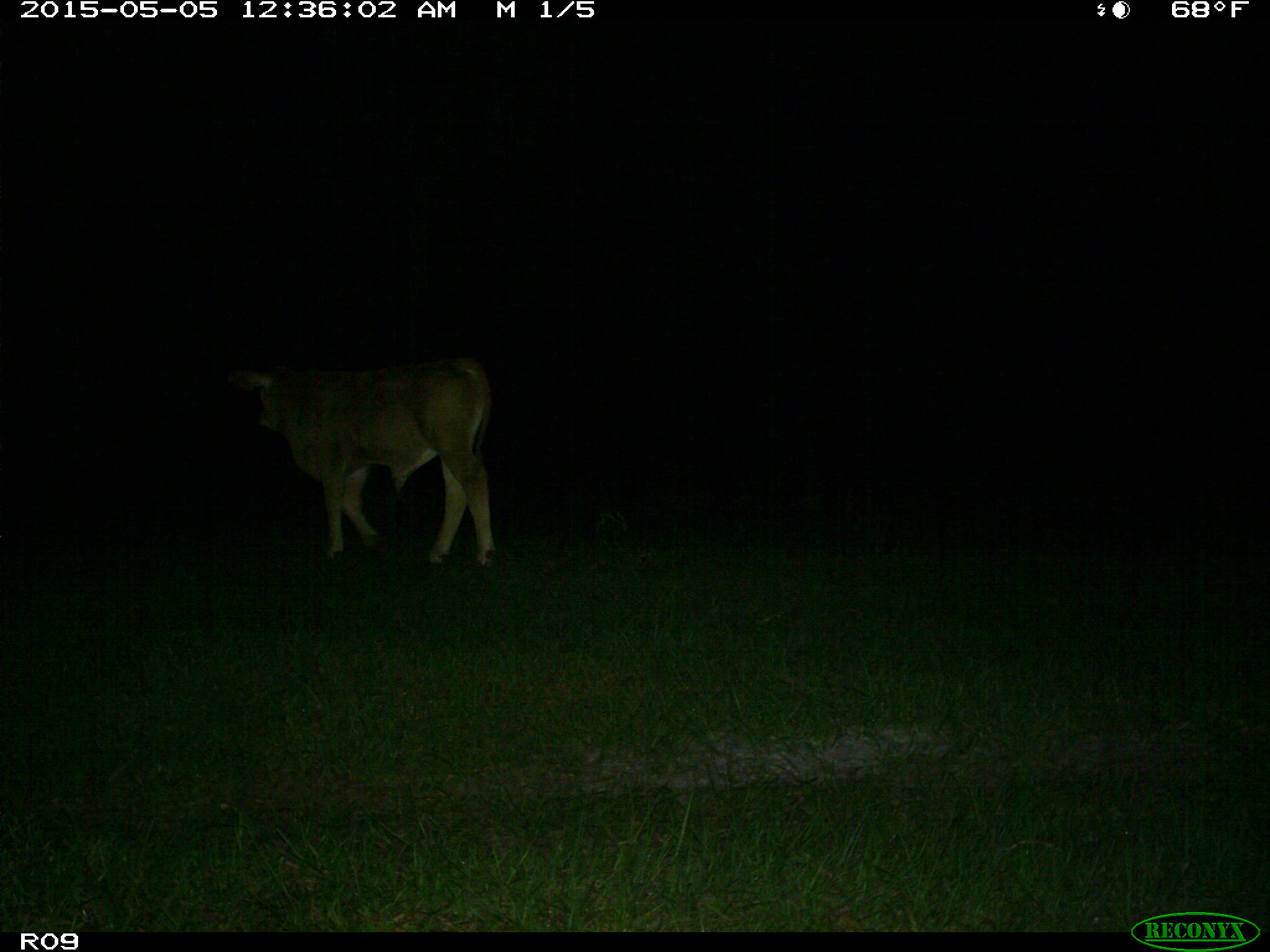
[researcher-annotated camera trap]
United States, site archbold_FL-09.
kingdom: Animalia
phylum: Chordata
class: Mammalia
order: Artiodactyla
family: Bovidae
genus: Bos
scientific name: Bos taurus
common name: domestic cow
Bos taurus (domestic cow).